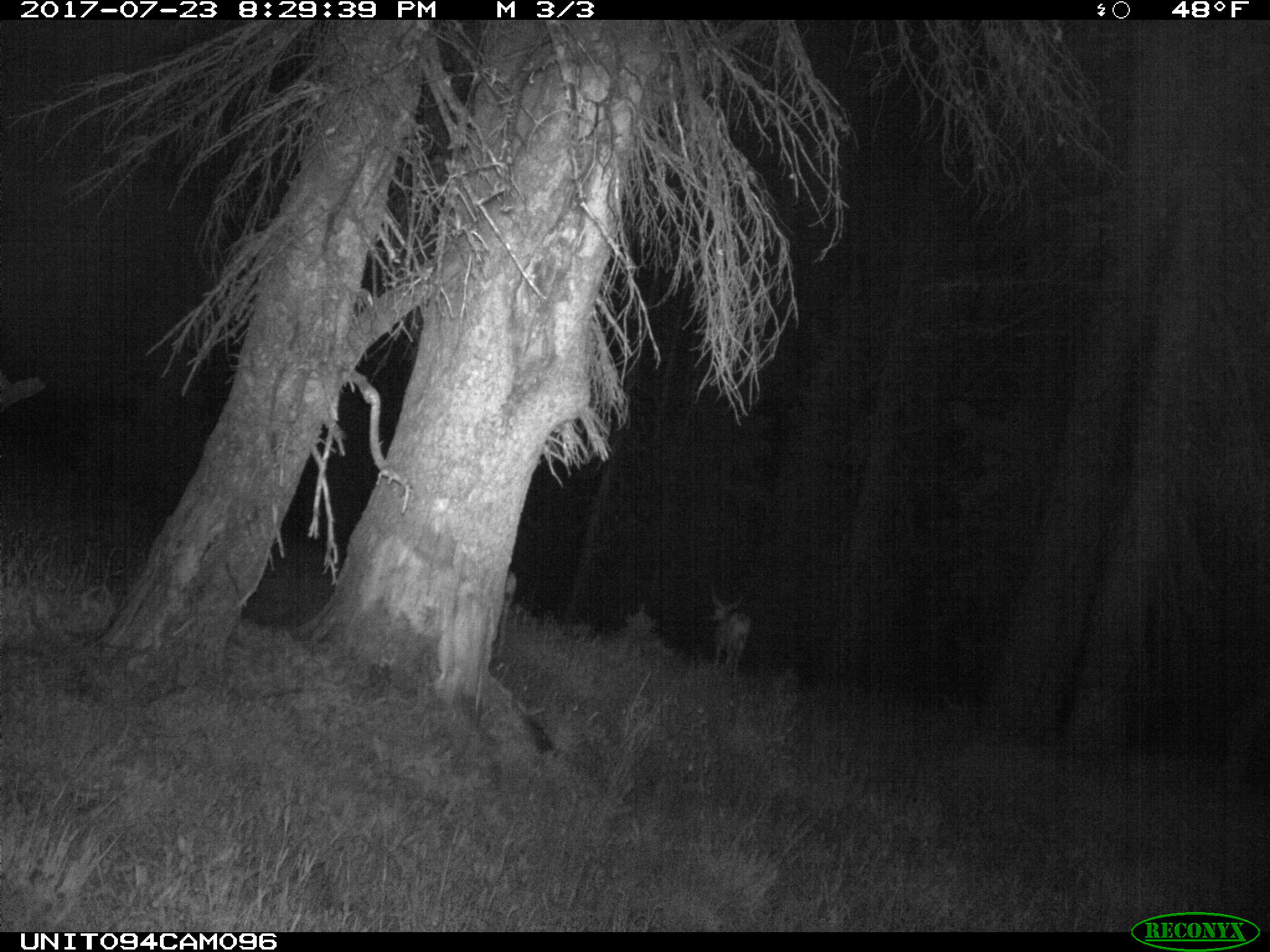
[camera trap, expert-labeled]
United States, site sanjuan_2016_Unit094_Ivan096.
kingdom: Animalia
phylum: Chordata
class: Mammalia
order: Artiodactyla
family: Cervidae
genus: Odocoileus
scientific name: Odocoileus hemionus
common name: mule deer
Odocoileus hemionus (mule deer).